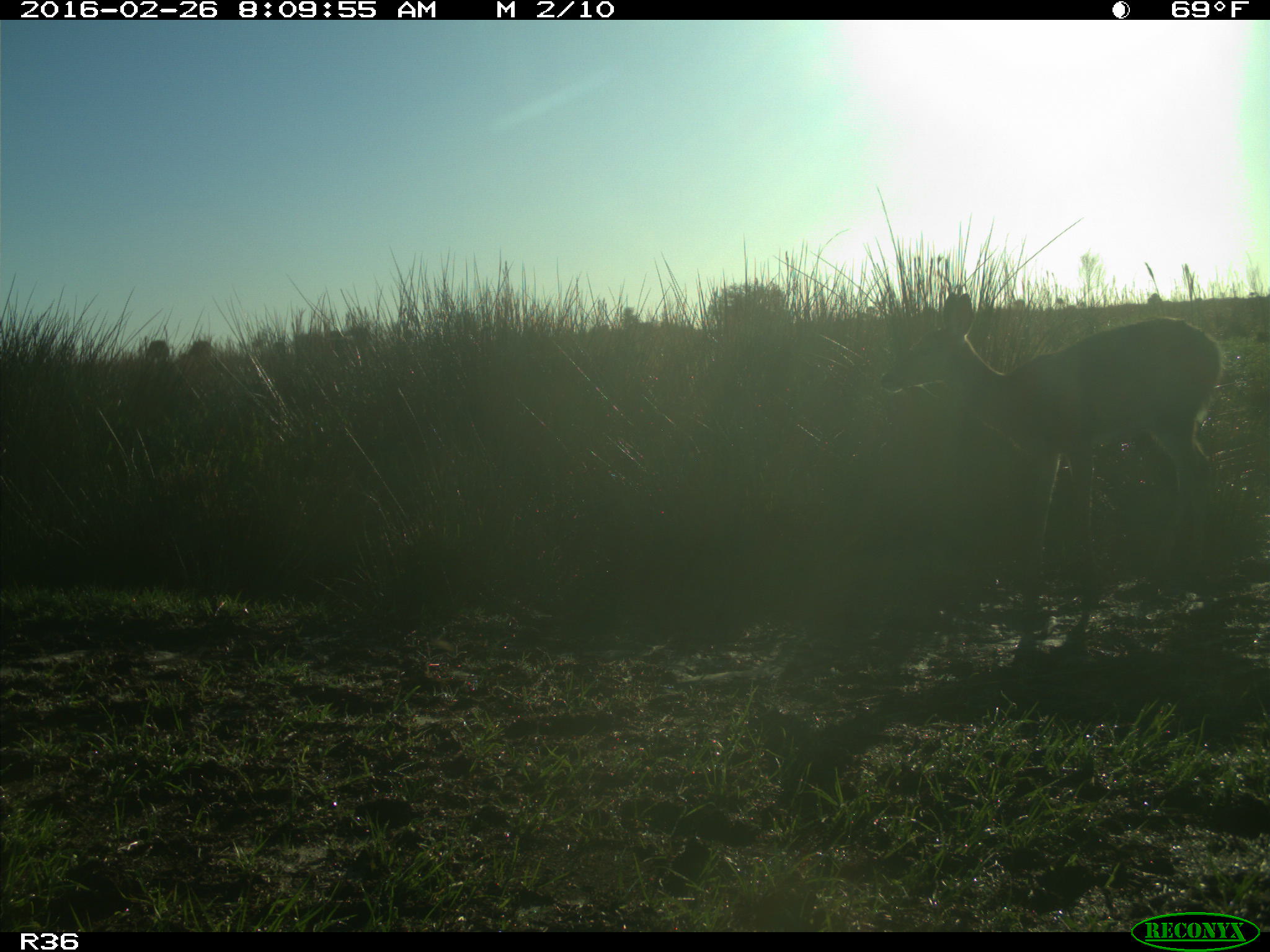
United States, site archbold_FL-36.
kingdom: Animalia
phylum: Chordata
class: Mammalia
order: Artiodactyla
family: Cervidae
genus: Odocoileus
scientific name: Odocoileus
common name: deer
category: unidentified deer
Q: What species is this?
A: Unidentified deer (deer) (Odocoileus).